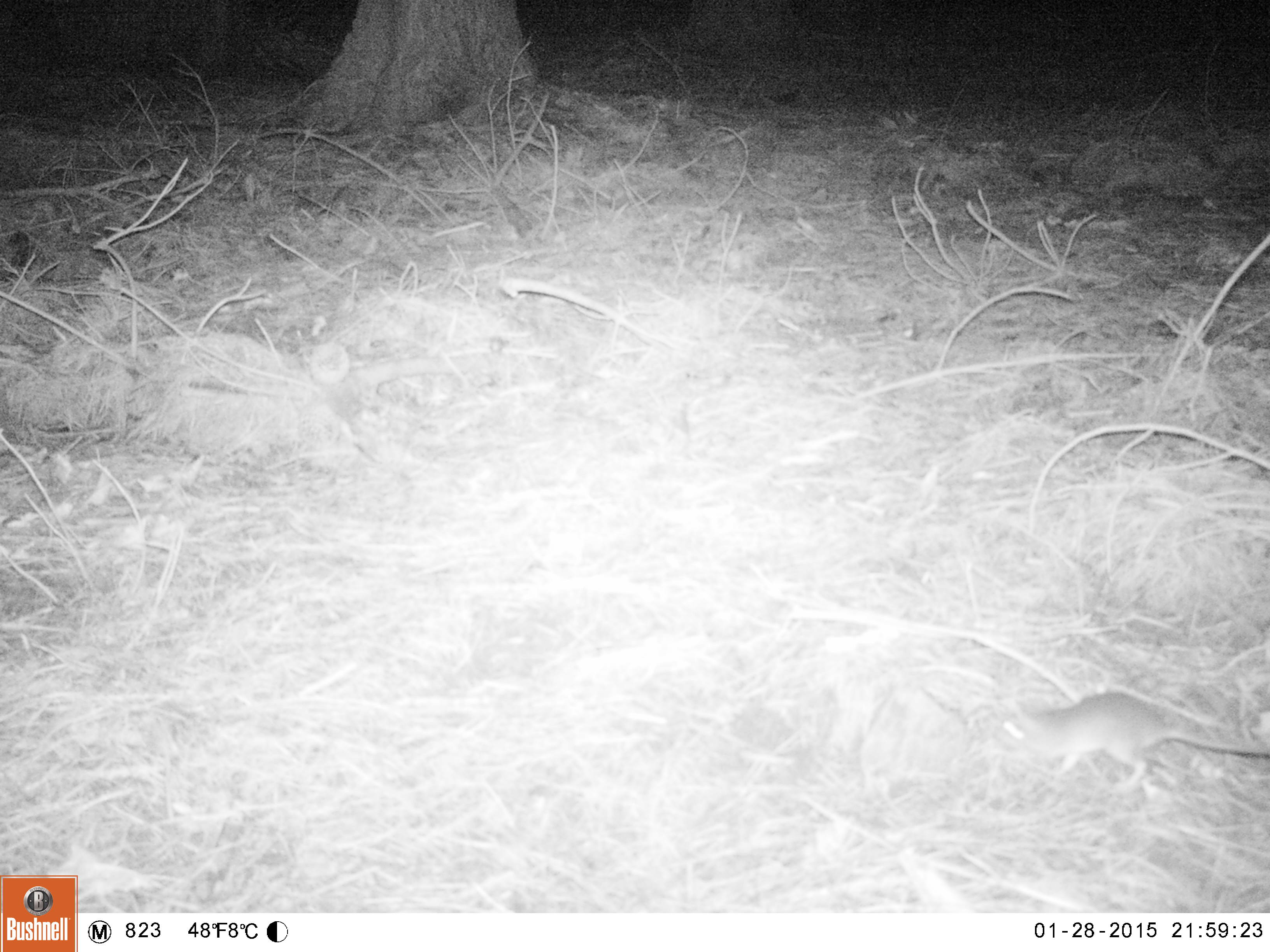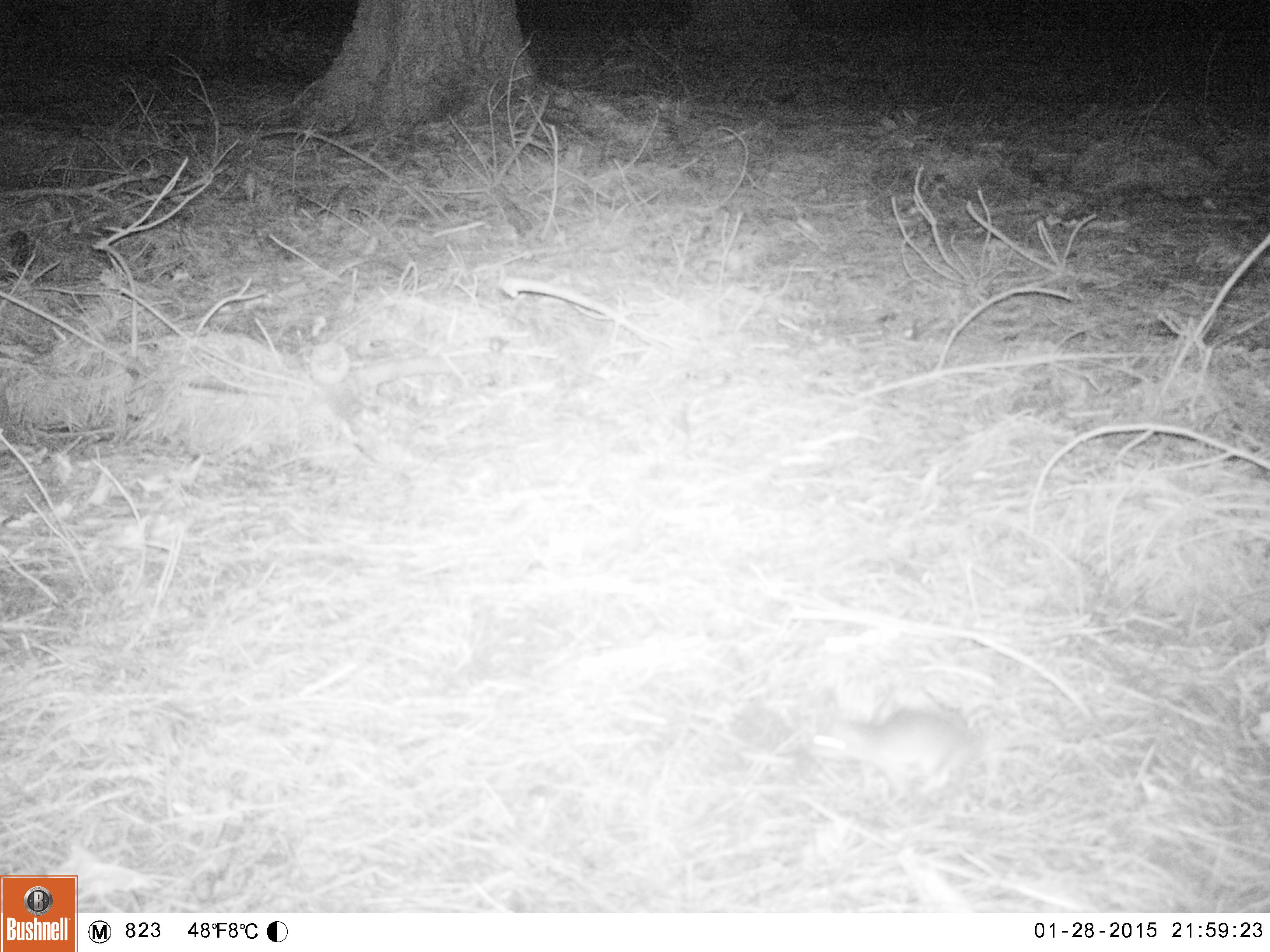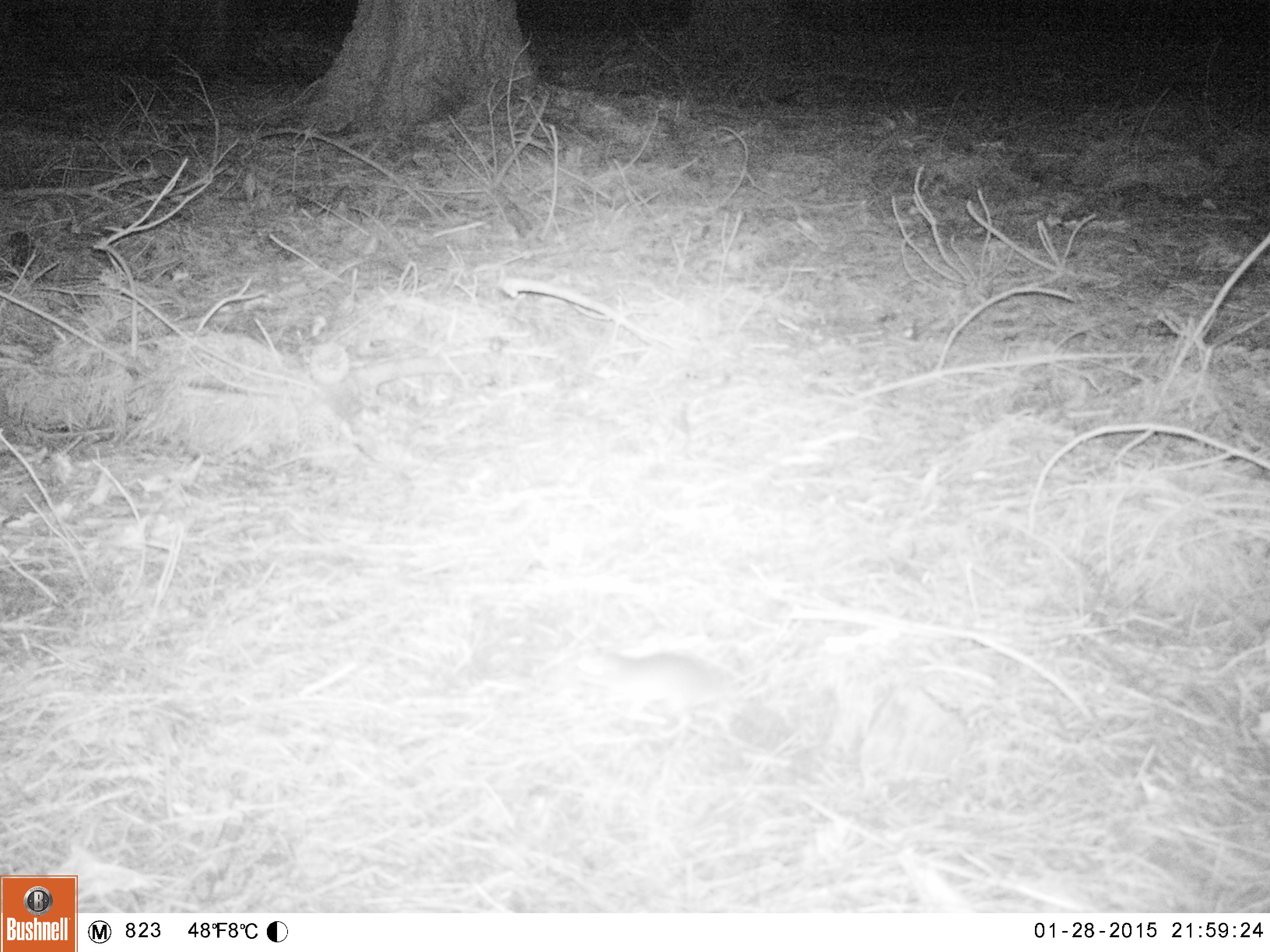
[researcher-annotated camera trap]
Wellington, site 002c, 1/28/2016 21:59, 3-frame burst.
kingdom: Animalia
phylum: Chordata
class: Mammalia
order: Rodentia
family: Muridae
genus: Rattus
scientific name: Rattus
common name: rat